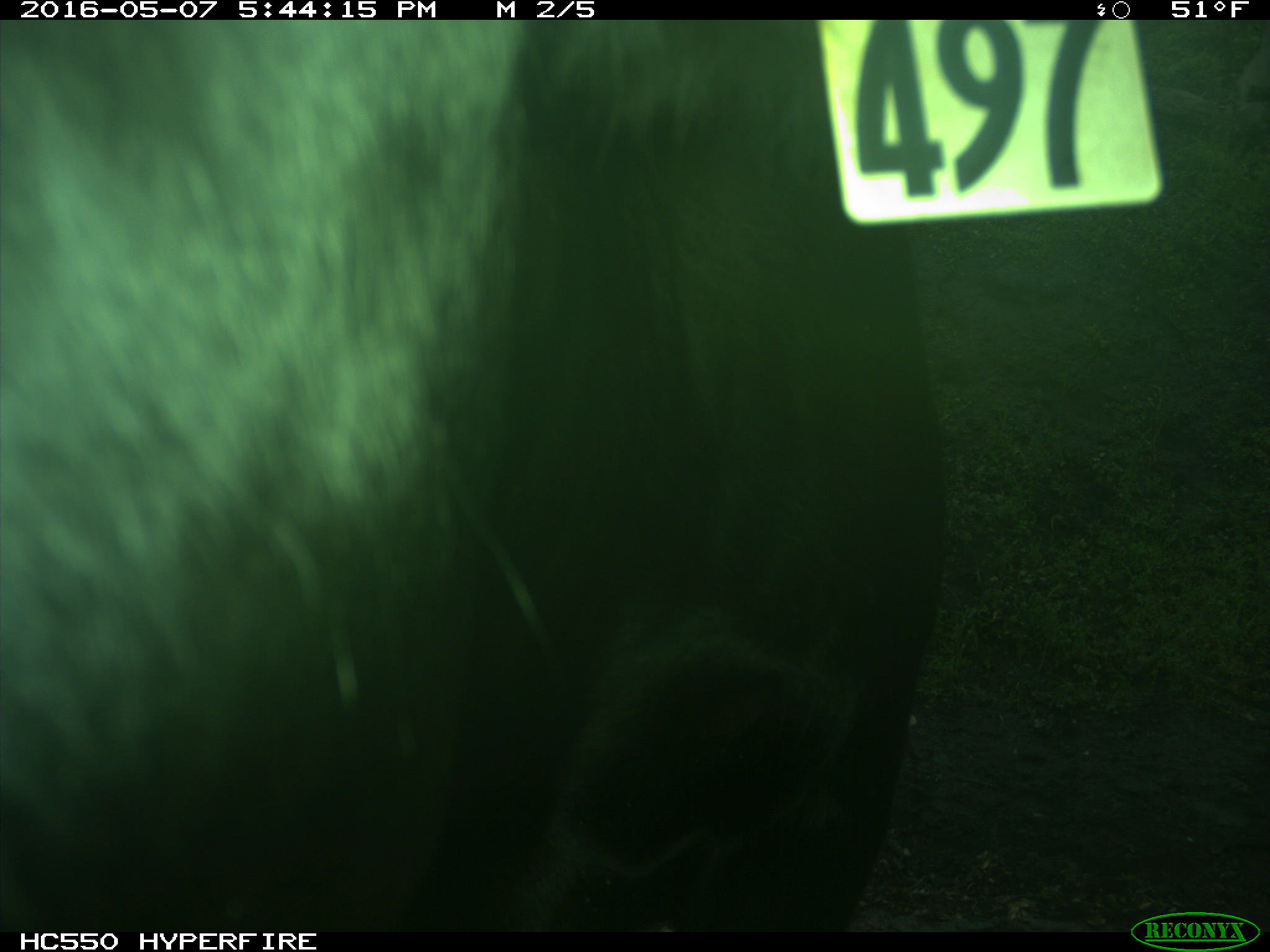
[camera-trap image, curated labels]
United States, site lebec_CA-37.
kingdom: Animalia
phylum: Chordata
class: Mammalia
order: Artiodactyla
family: Bovidae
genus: Bos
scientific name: Bos taurus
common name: domestic cow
Bos taurus (domestic cow).